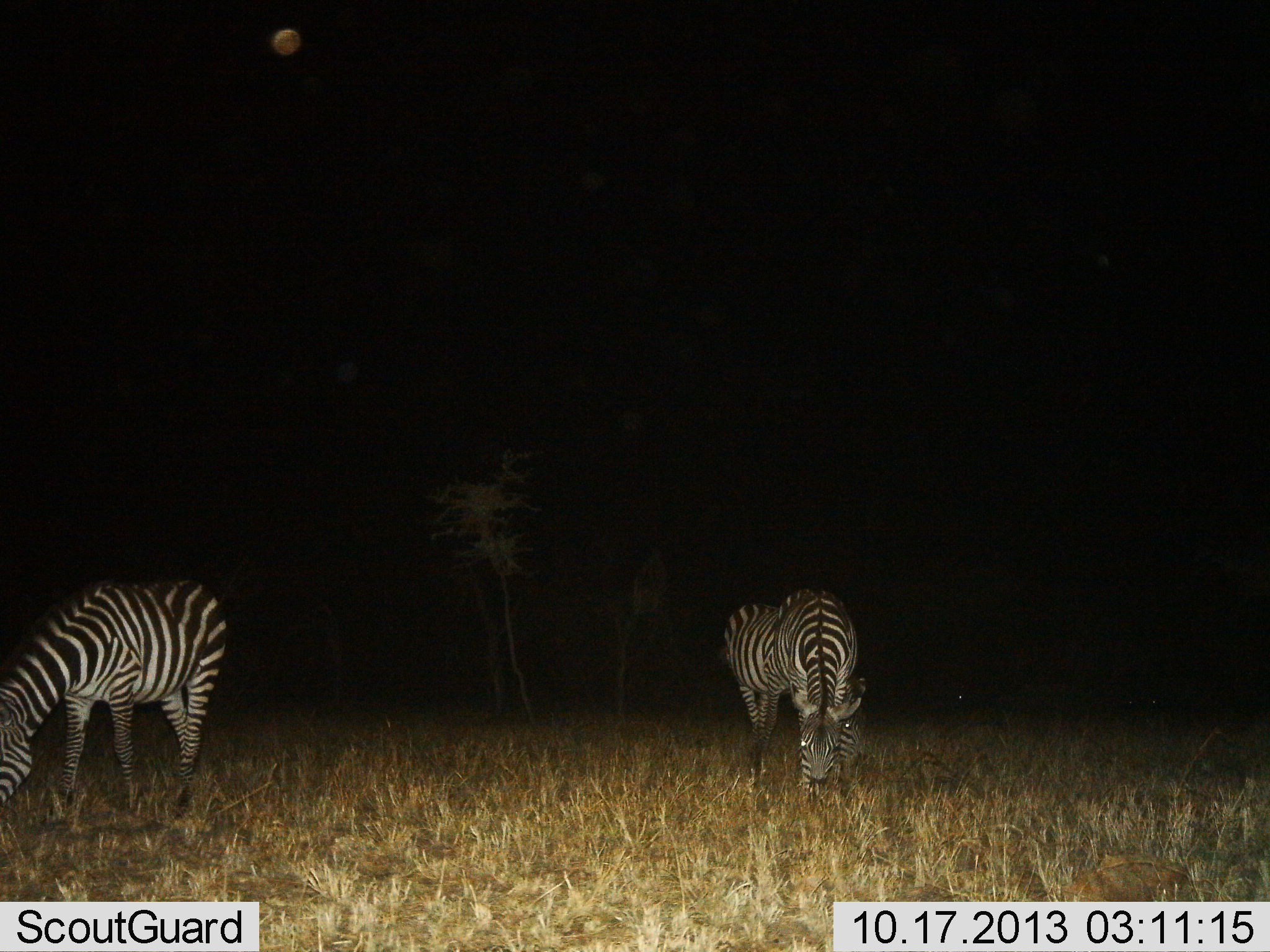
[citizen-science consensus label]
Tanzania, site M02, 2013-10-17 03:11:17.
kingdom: Animalia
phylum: Chordata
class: Mammalia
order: Perissodactyla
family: Equidae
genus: Equus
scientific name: Equus quagga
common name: plains zebra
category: zebra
Zebra (plains zebra) (Equus quagga), count 2. Behavior (volunteer vote fractions): standing 20%, resting 0%, moving 0%, interacting 0%. Young present (vote fraction): 0%. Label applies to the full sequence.